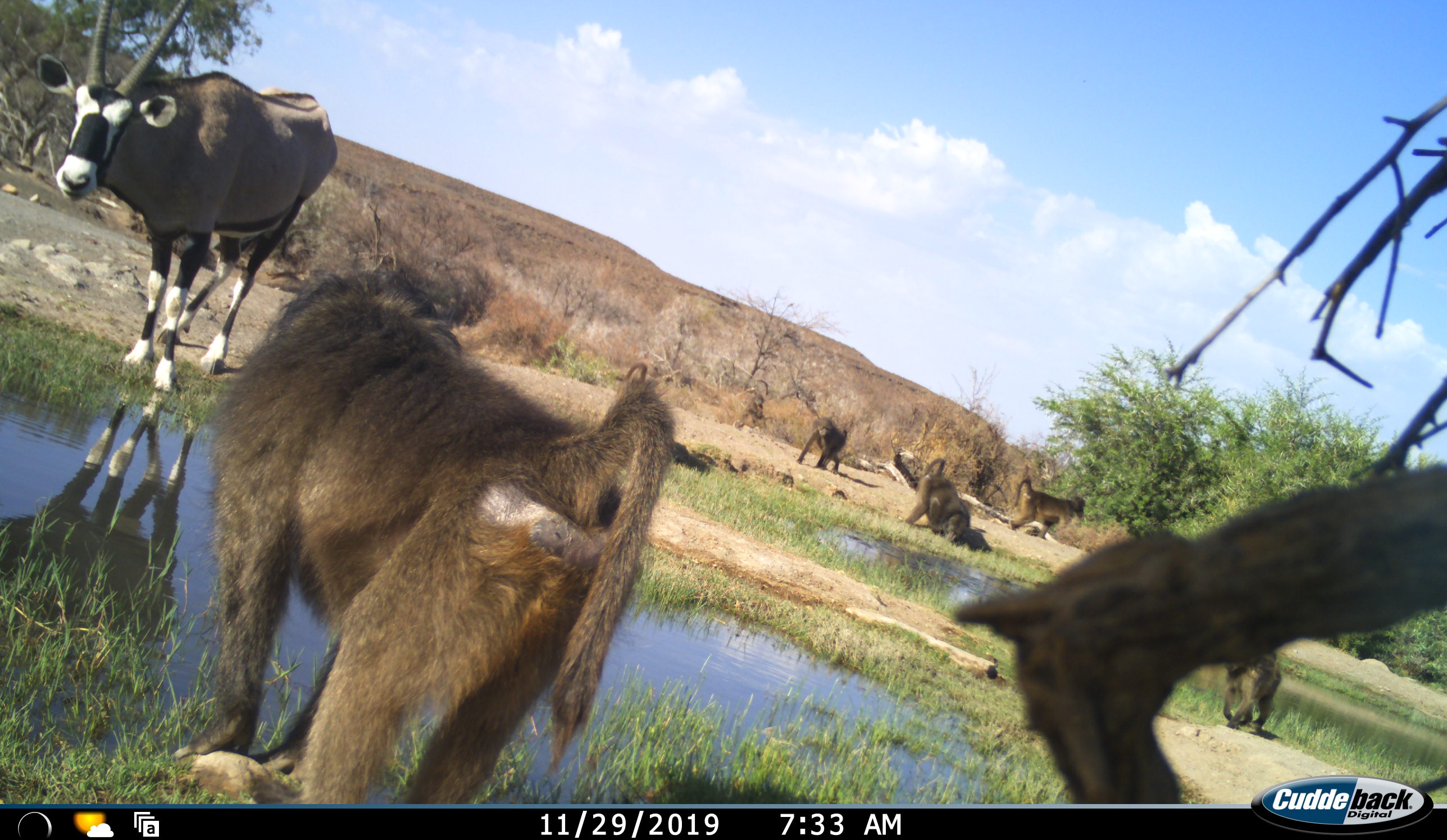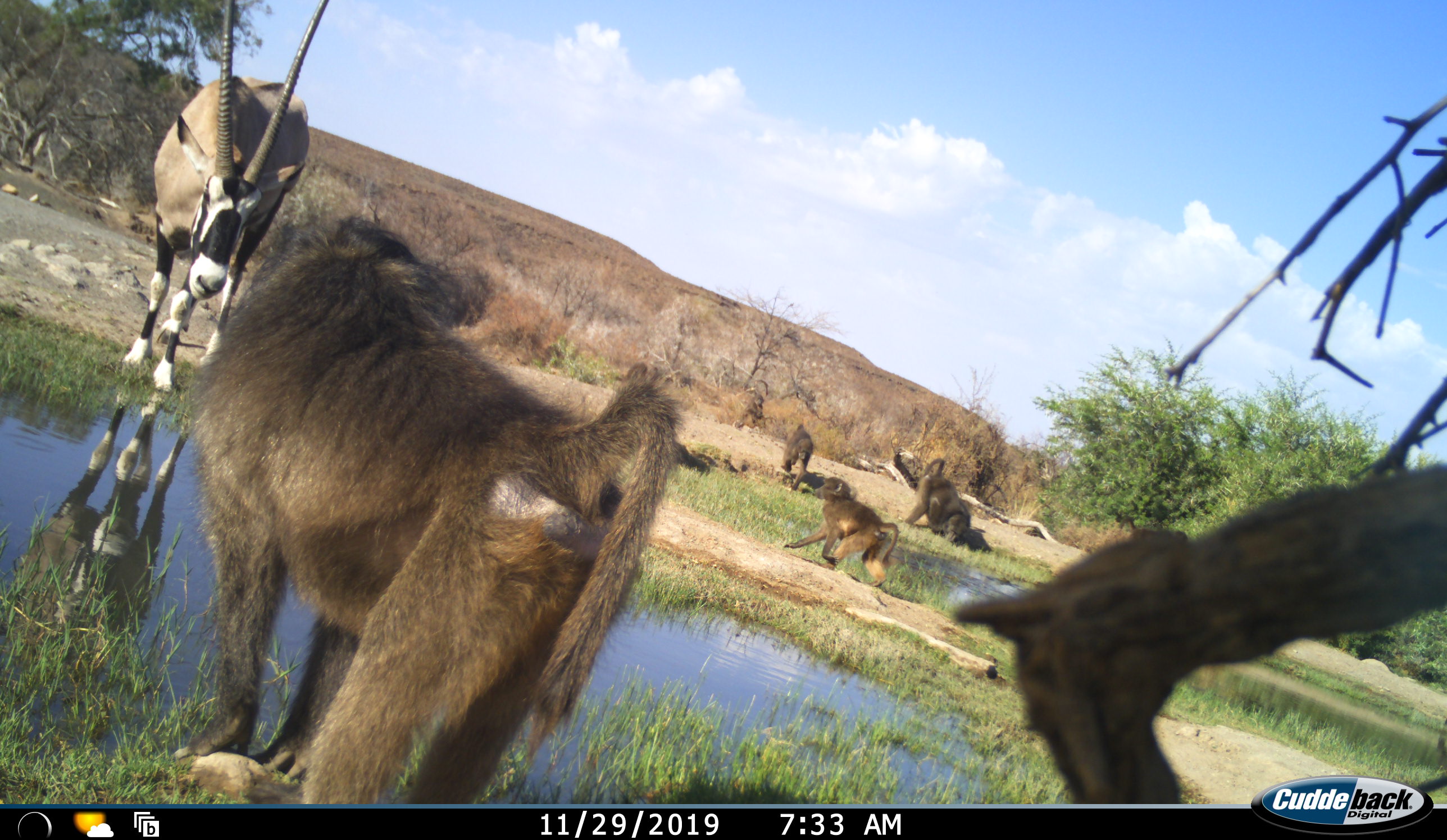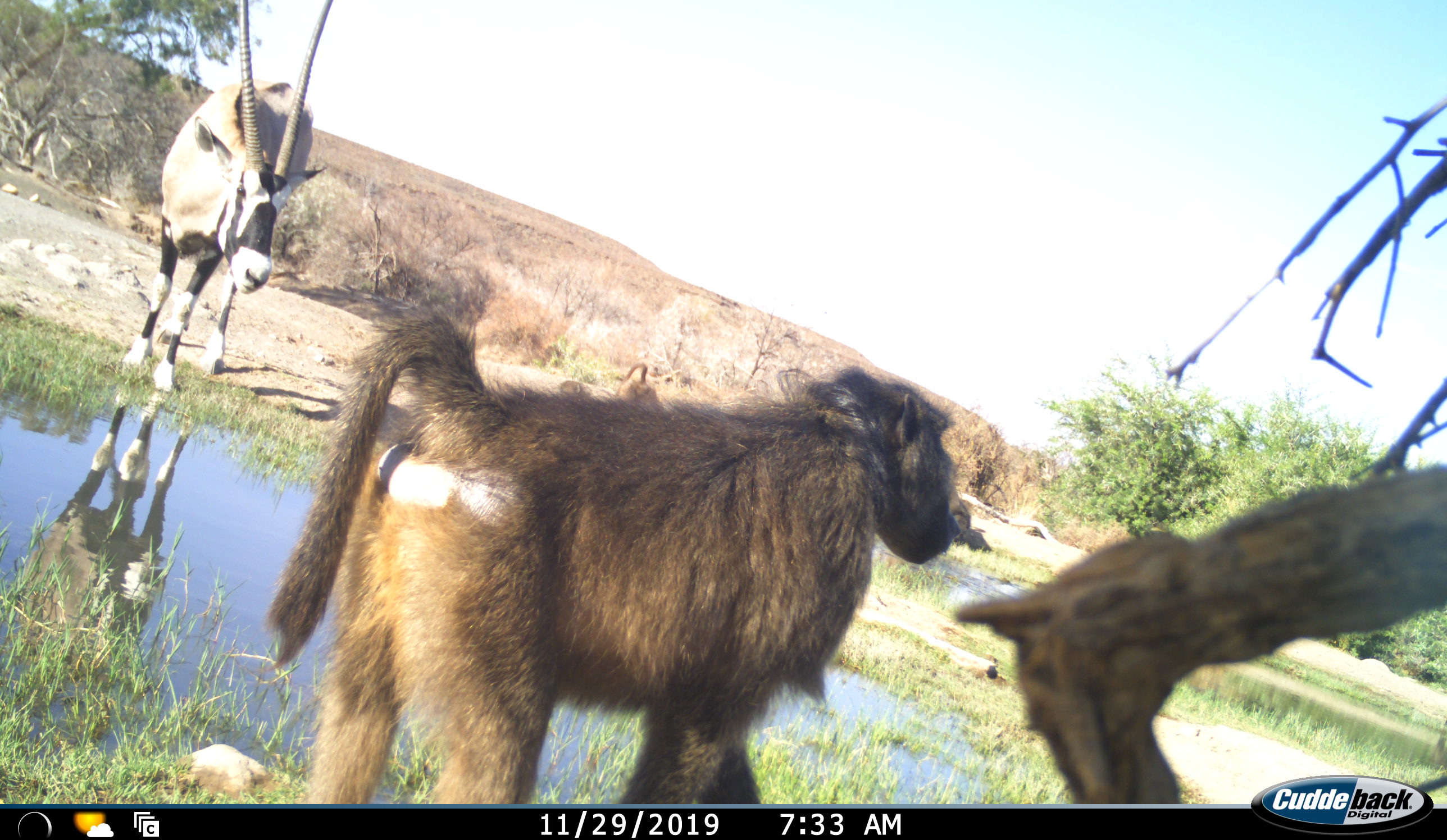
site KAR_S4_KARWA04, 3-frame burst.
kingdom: Animalia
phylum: Chordata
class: Mammalia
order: Primates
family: Cercopithecidae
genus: Papio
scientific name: Papio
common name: baboon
Baboon (Papio), count 5. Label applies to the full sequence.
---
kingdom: Animalia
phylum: Chordata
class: Mammalia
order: Artiodactyla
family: Bovidae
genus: Oryx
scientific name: Oryx gazella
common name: gemsbok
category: oryx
Oryx (gemsbok) (Oryx gazella), count 1. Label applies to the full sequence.